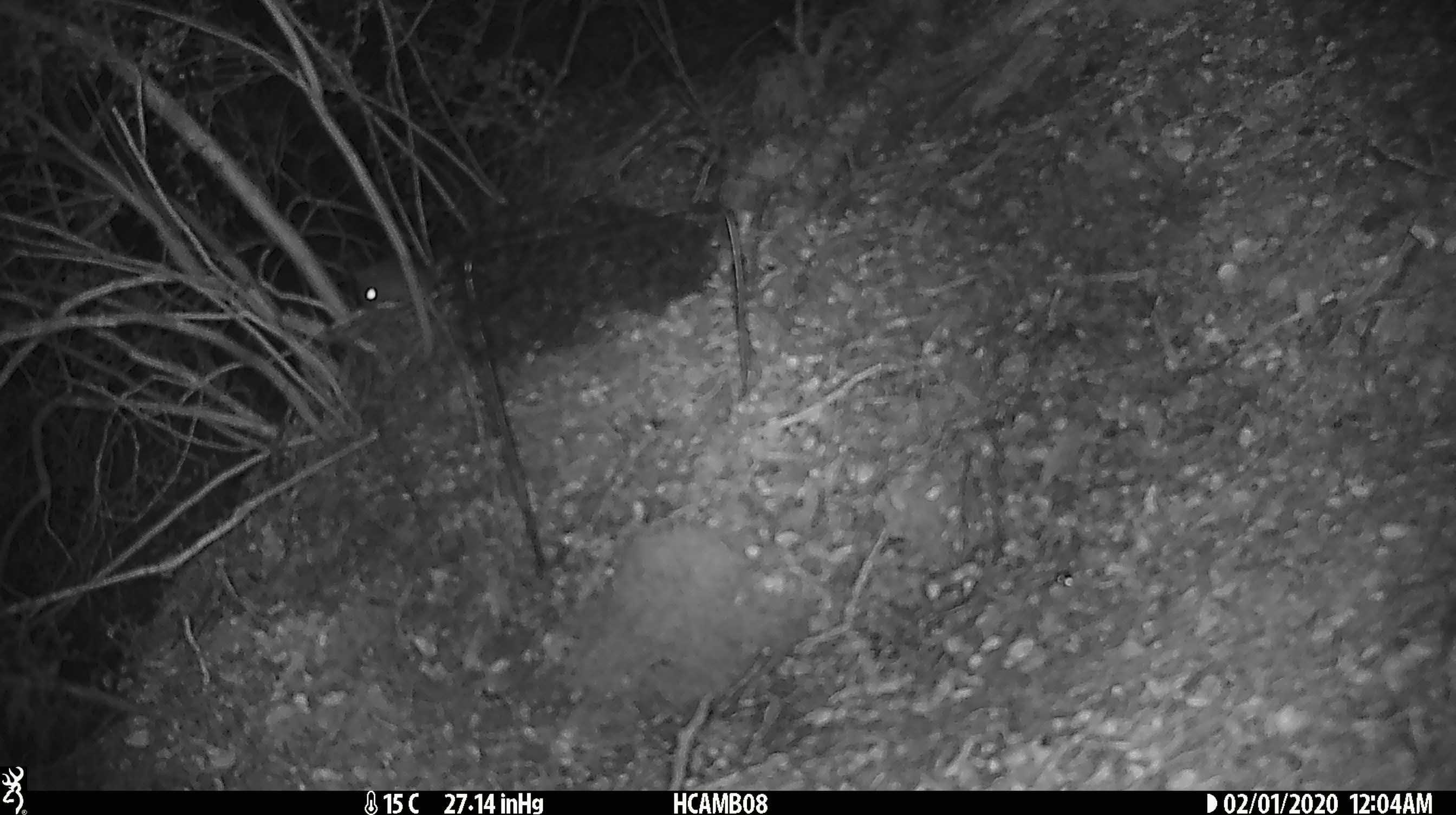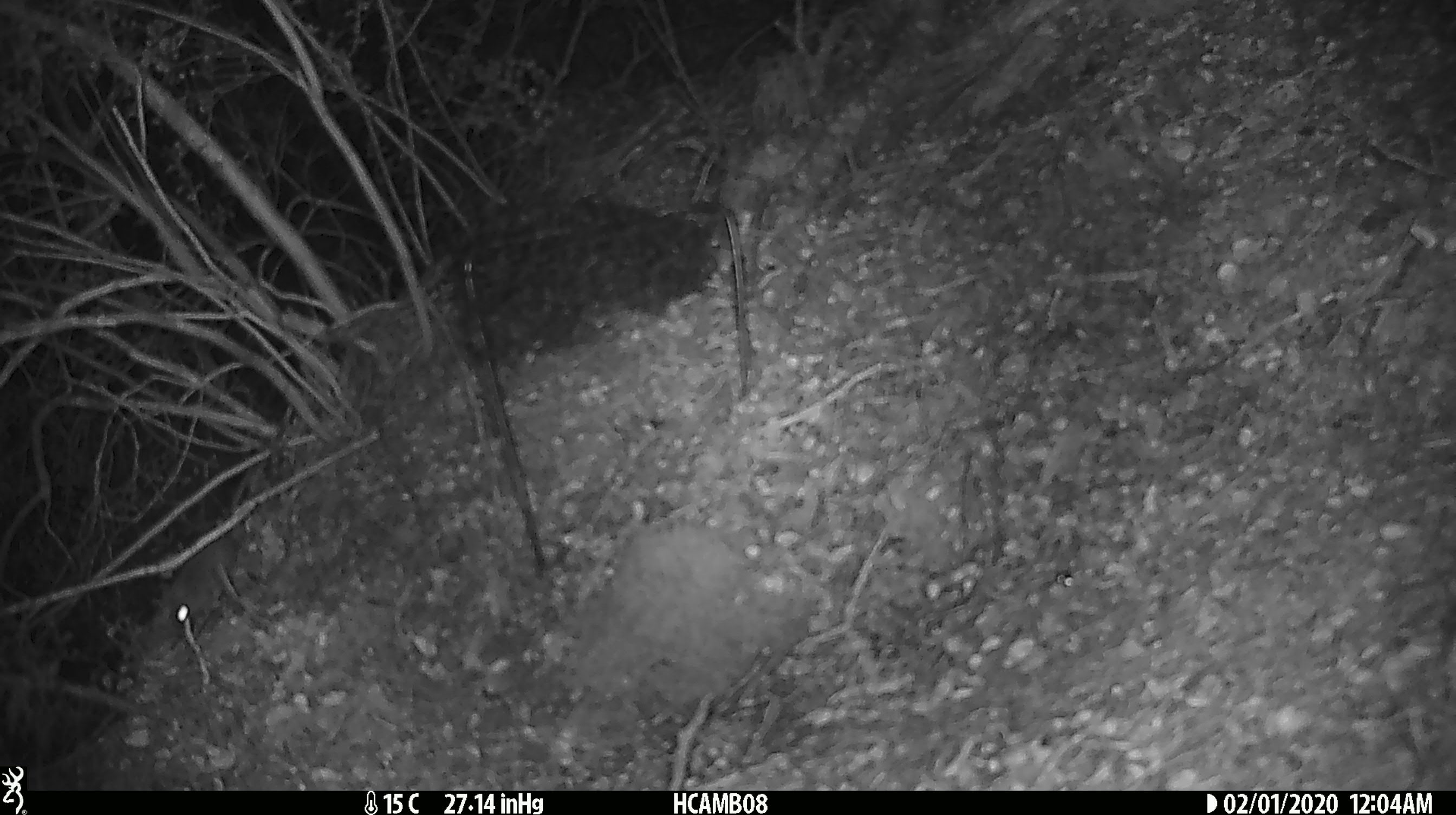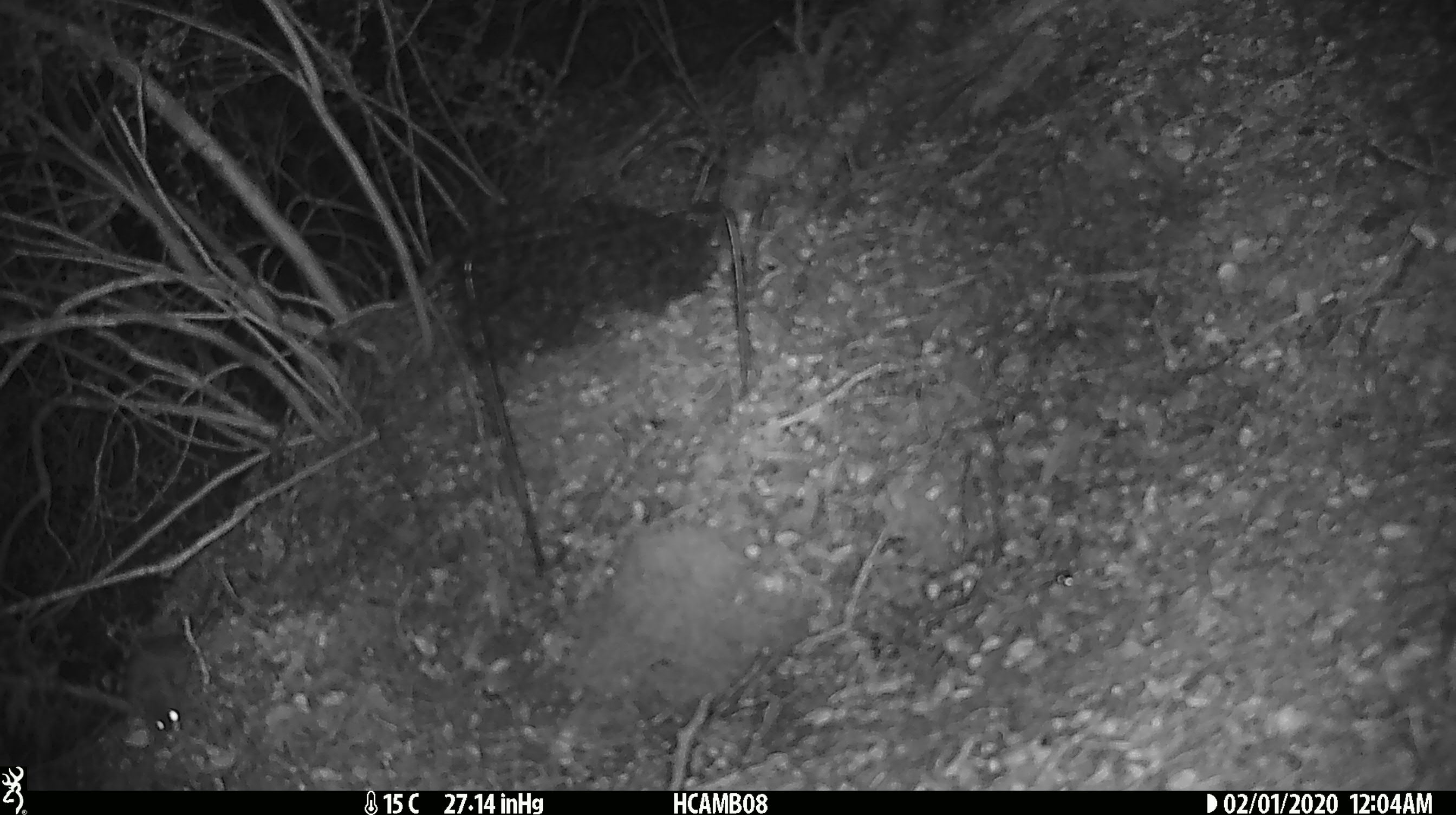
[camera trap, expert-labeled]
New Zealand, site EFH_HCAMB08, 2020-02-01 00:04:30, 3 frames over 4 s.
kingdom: Animalia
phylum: Chordata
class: Mammalia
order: Rodentia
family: Muridae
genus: Mus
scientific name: Mus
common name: mouse